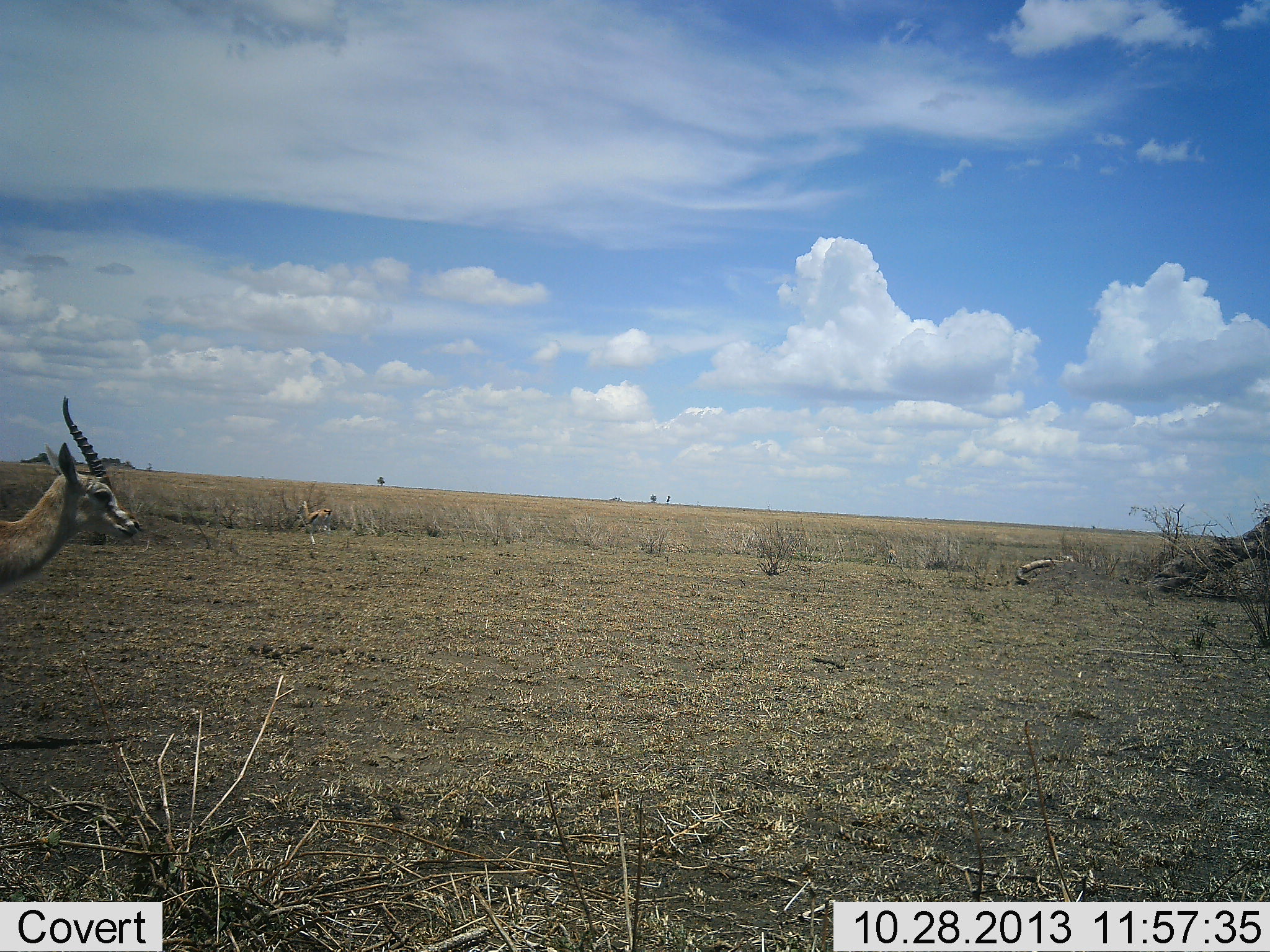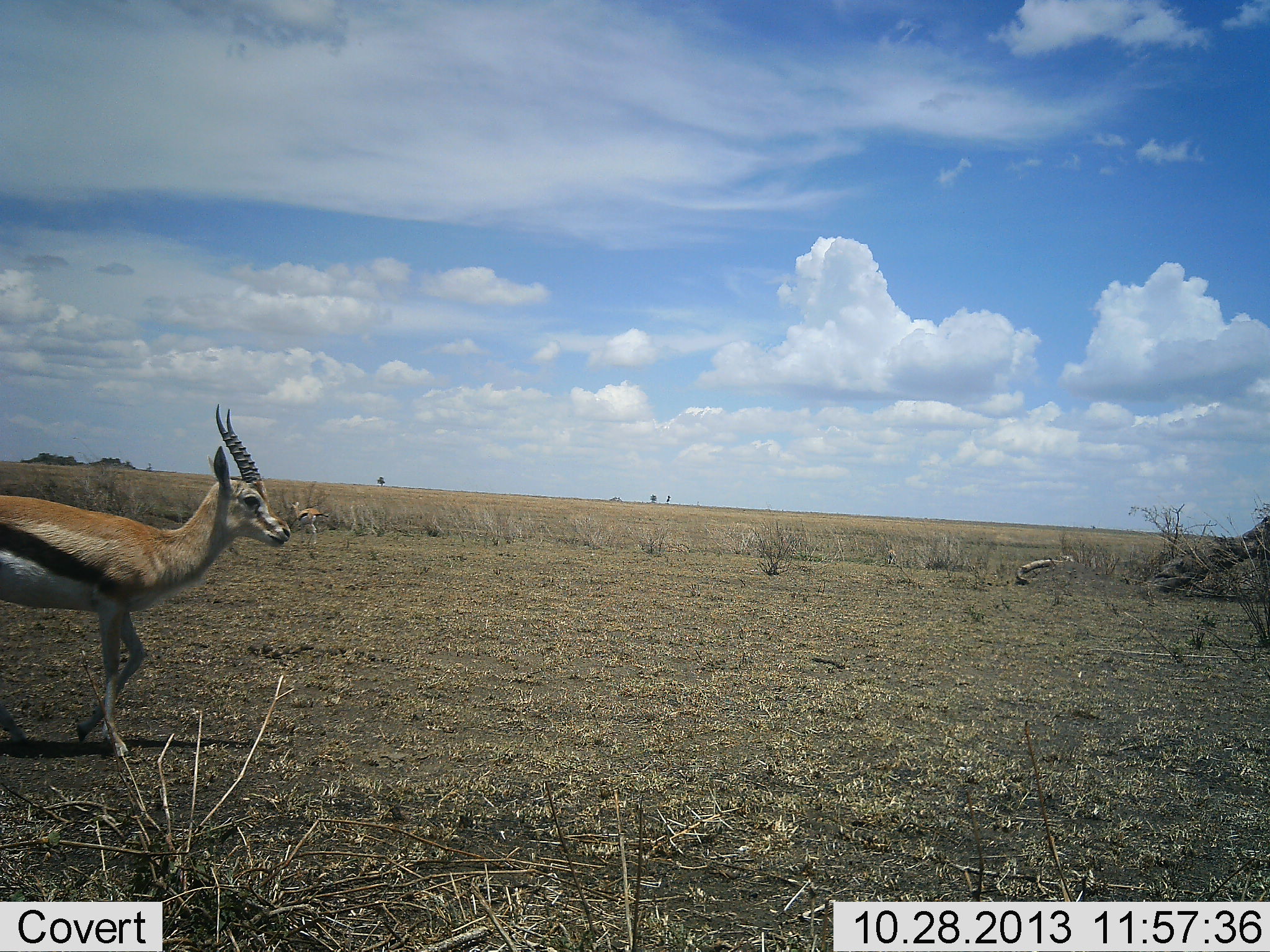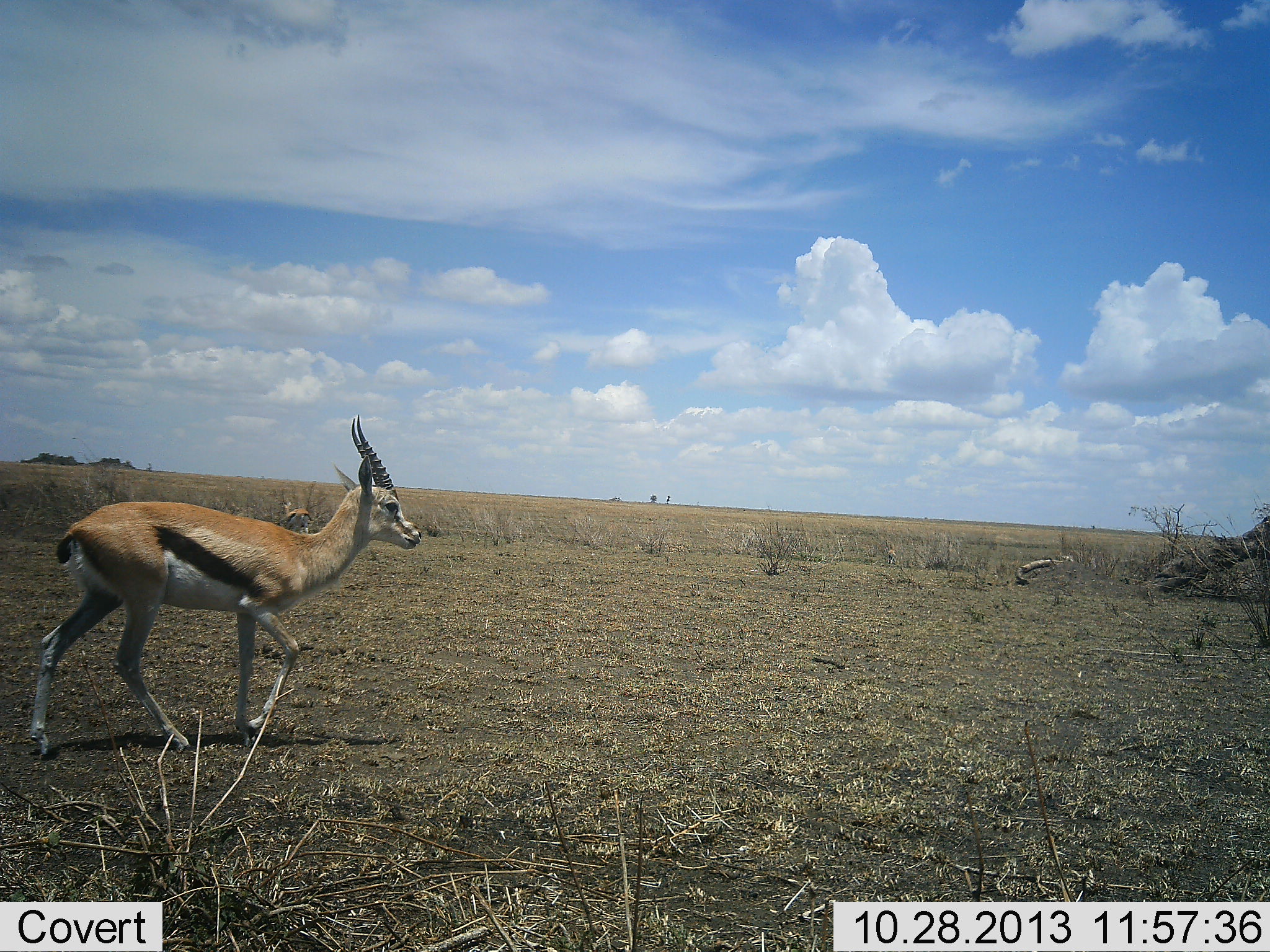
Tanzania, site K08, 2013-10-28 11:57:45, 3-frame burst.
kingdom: Animalia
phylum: Chordata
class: Mammalia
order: Artiodactyla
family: Bovidae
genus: Eudorcas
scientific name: Eudorcas thomsonii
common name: thomson's gazelle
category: gazellethomsons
Gazellethomsons (thomson's gazelle) (Eudorcas thomsonii), count 2. Behavior (volunteer vote fractions): standing 40%, resting 0%, moving 90%, interacting 0%. Young present (vote fraction): 0%. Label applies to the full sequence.